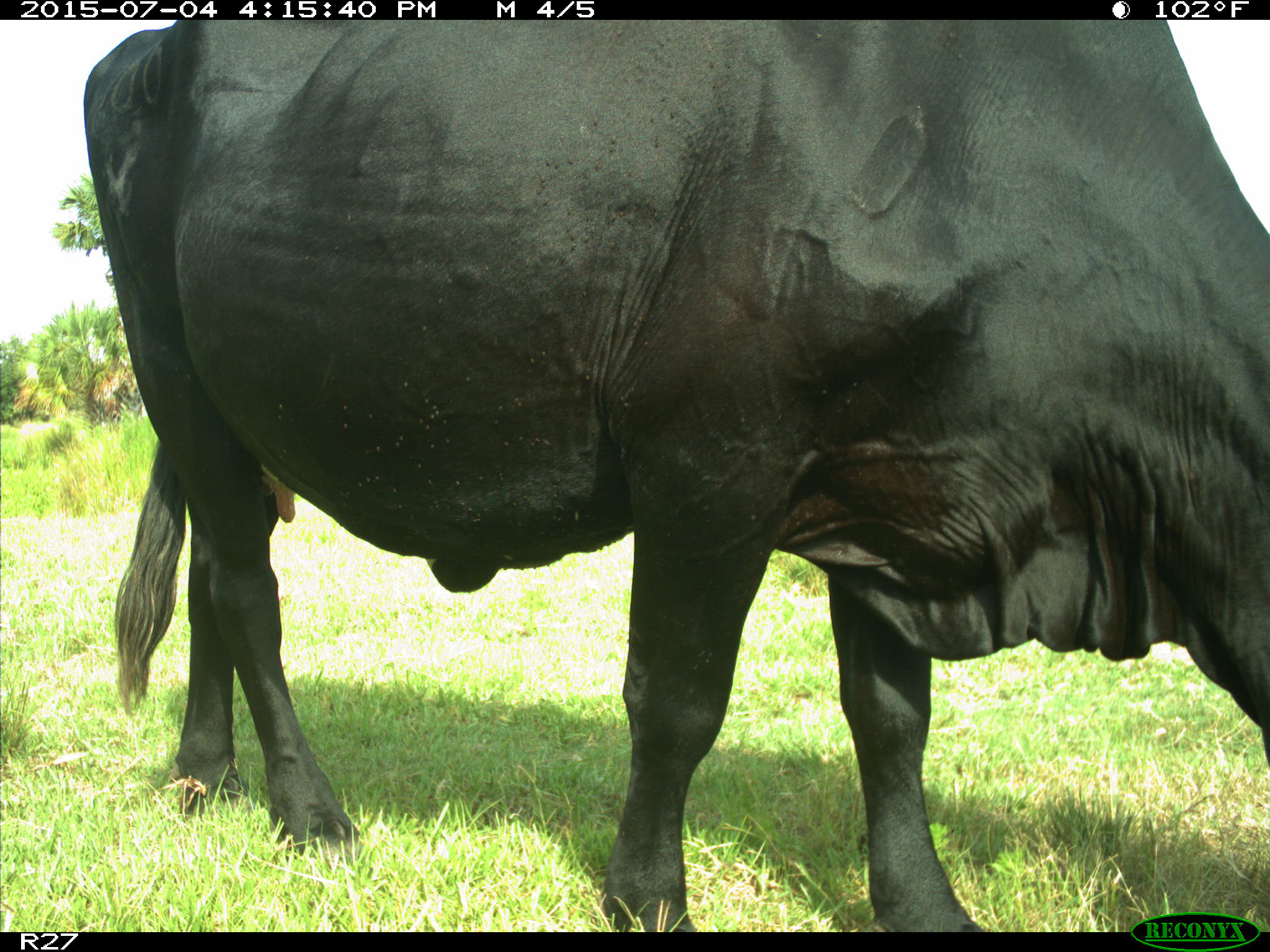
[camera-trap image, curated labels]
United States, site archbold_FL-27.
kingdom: Animalia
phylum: Chordata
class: Mammalia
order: Artiodactyla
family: Bovidae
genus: Bos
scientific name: Bos taurus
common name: domestic cow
Bos taurus (domestic cow).